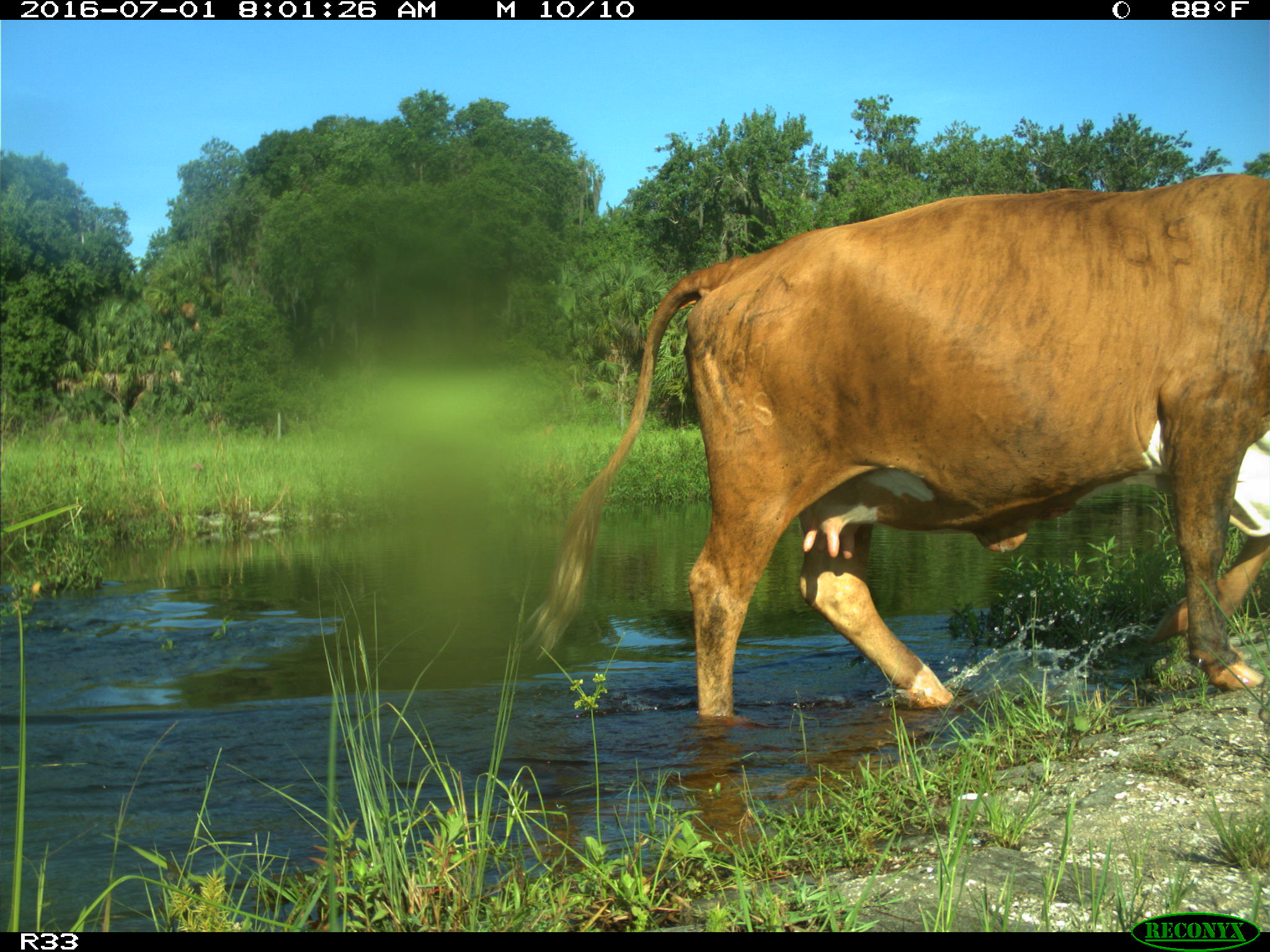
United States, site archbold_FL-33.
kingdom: Animalia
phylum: Chordata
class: Mammalia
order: Artiodactyla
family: Bovidae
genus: Bos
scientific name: Bos taurus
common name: domestic cow